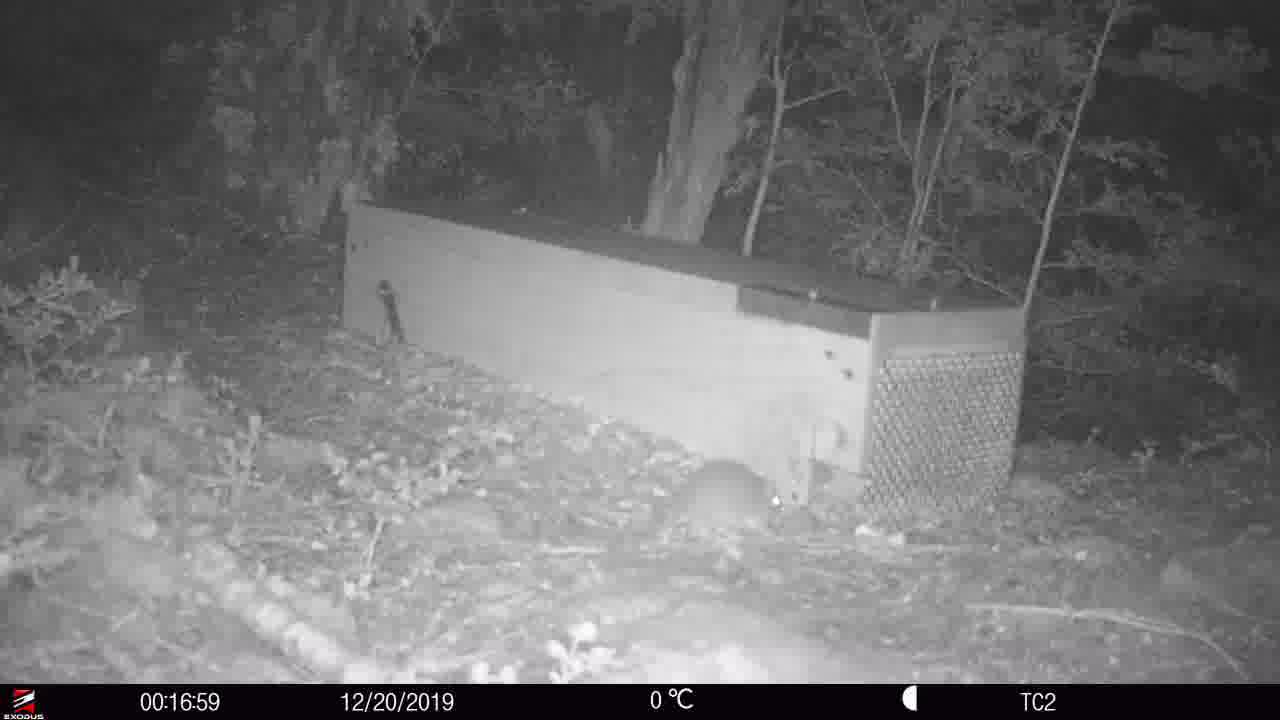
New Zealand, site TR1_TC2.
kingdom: Animalia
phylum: Chordata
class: Mammalia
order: Rodentia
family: Muridae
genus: Rattus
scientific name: Rattus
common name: rat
Rat (Rattus).